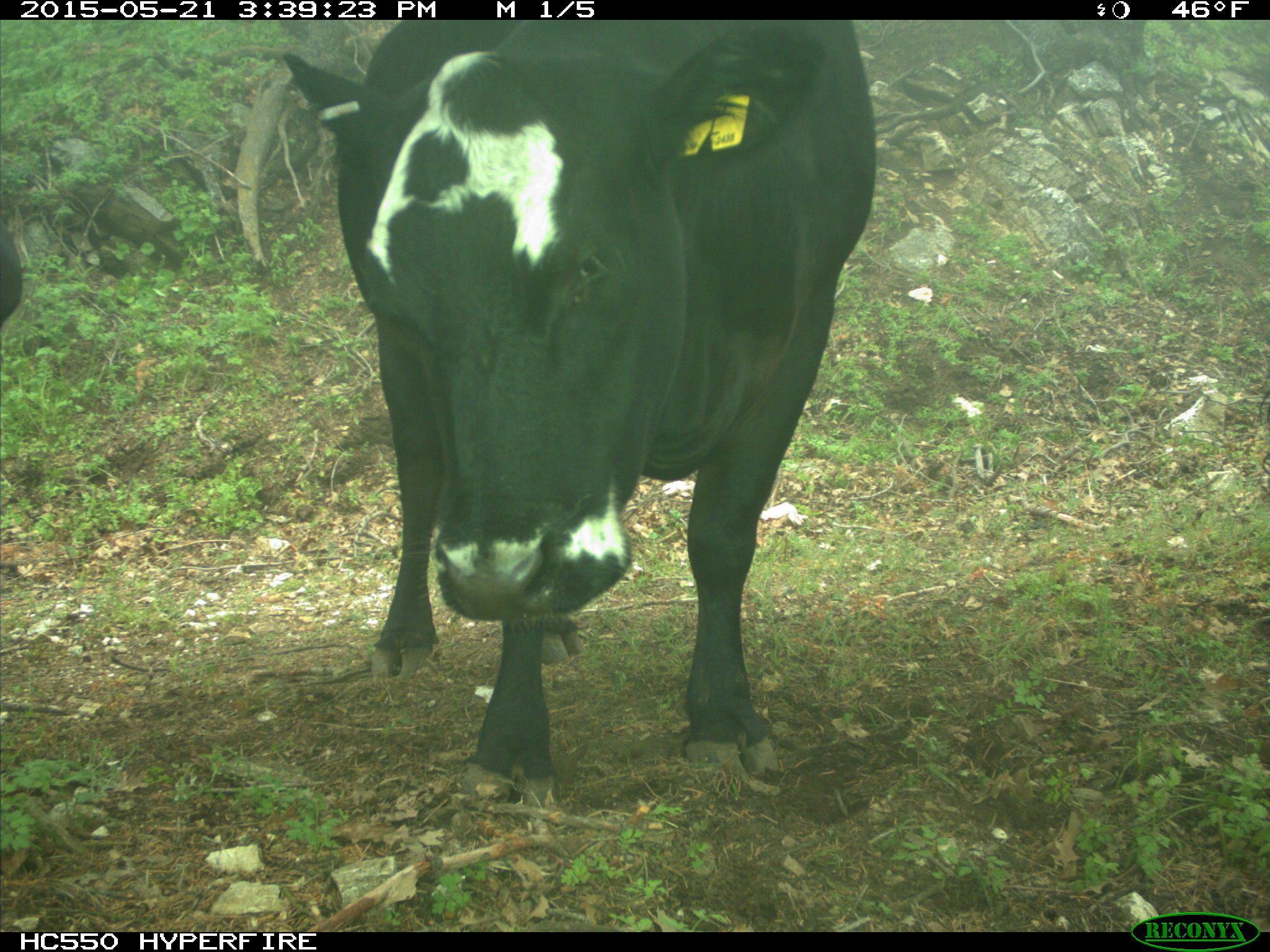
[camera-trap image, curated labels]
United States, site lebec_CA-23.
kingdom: Animalia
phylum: Chordata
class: Mammalia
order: Artiodactyla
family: Bovidae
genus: Bos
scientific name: Bos taurus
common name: domestic cow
Bos taurus (domestic cow).